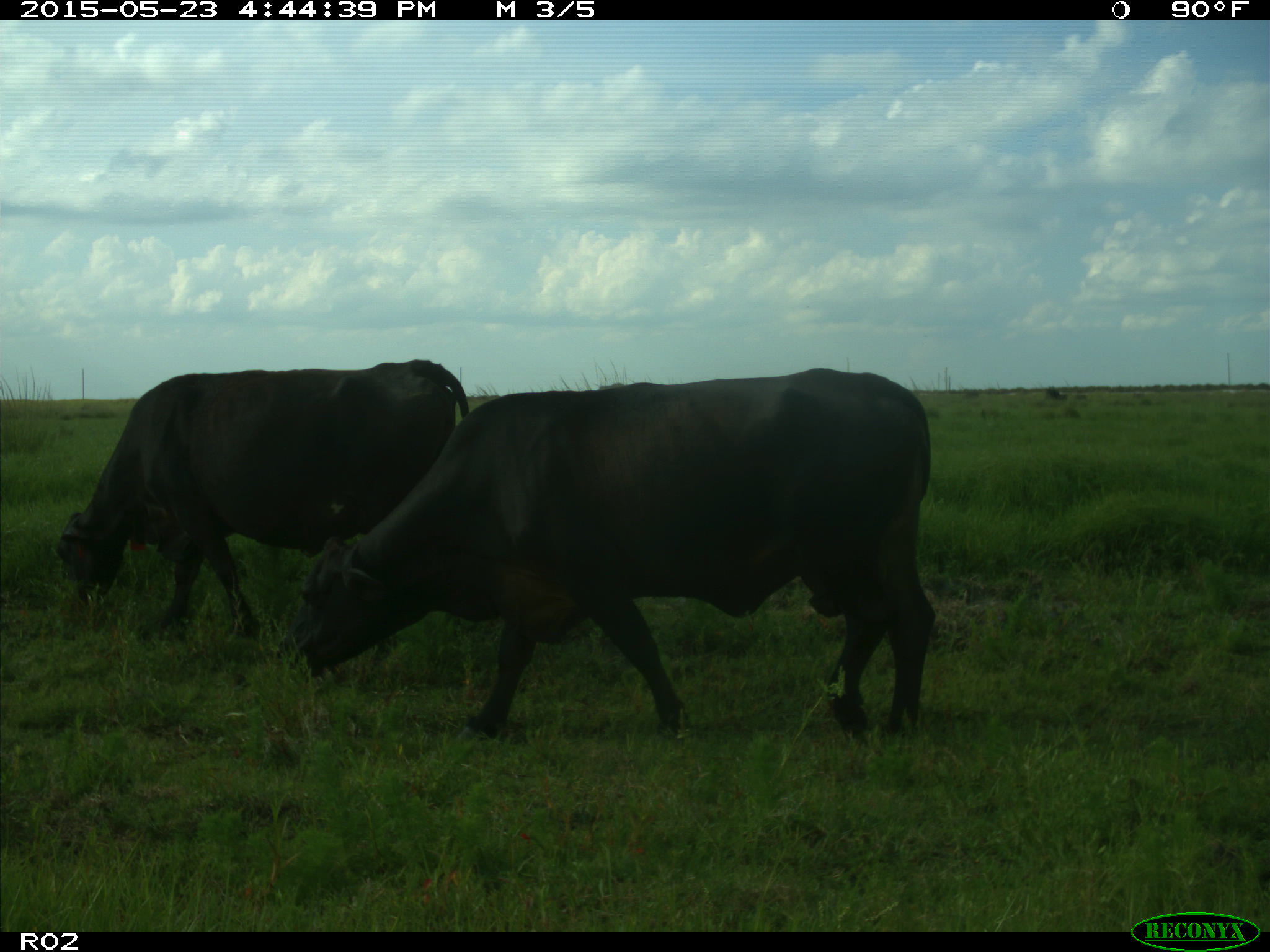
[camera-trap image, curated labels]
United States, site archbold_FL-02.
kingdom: Animalia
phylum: Chordata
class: Mammalia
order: Artiodactyla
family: Bovidae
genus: Bos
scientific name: Bos taurus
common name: domestic cow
Bos taurus (domestic cow).